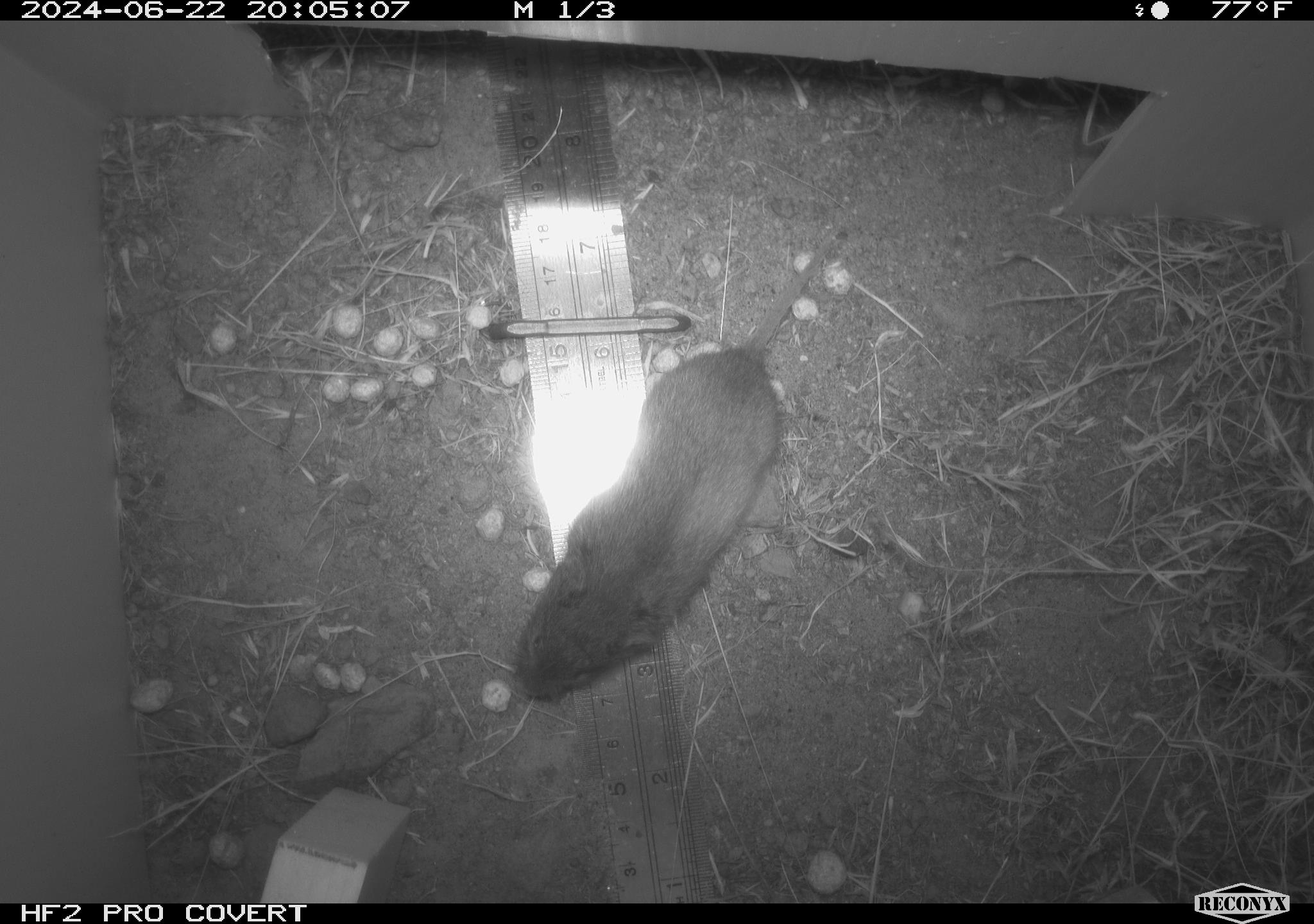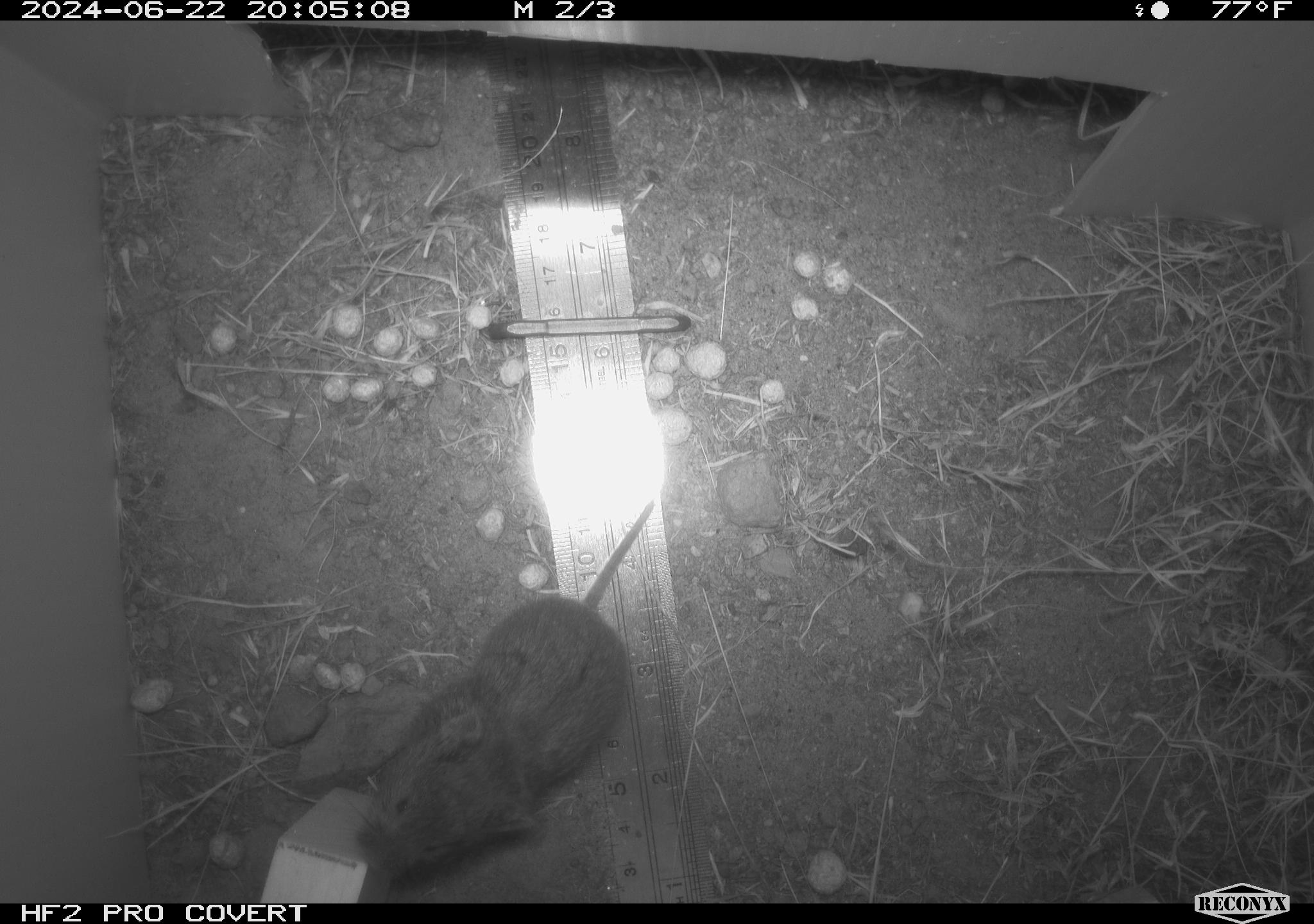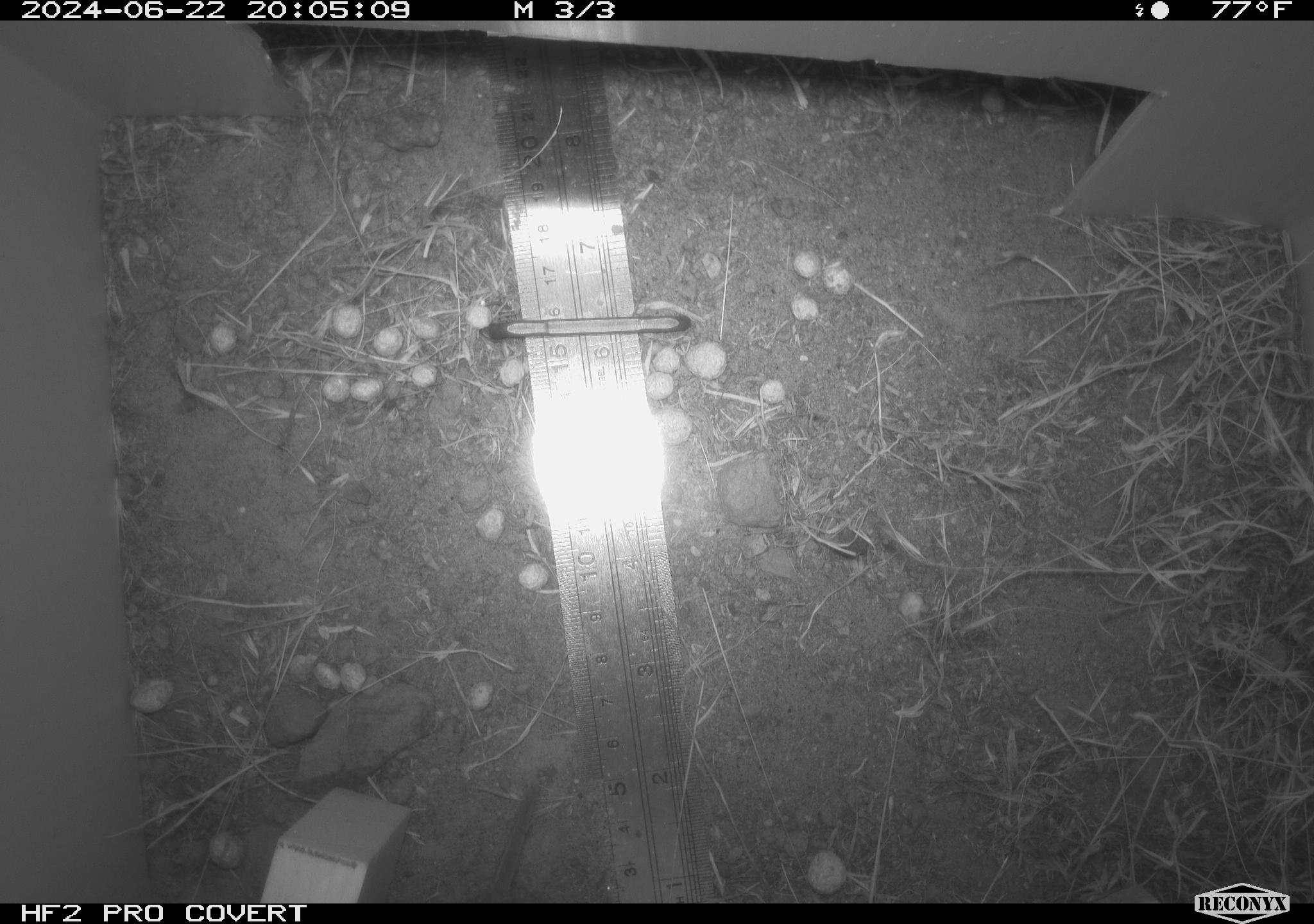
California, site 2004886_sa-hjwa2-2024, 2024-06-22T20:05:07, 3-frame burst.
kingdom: Animalia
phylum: Chordata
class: Mammalia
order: Rodentia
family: Cricetidae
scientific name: Cricetidae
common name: hamsters, voles, lemmings, and allies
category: cricetidae family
Cricetidae family (hamsters, voles, lemmings, and allies) (Cricetidae).